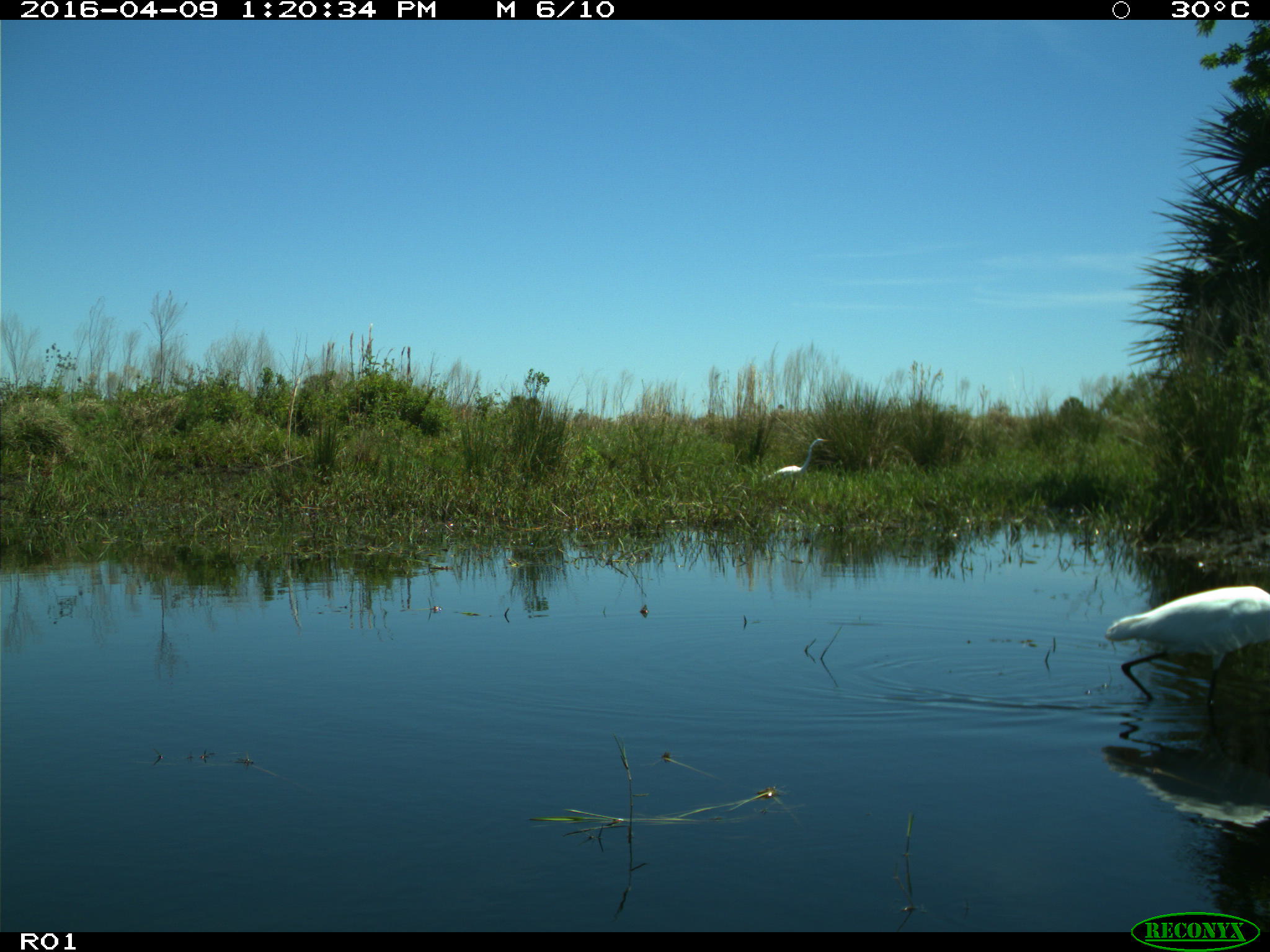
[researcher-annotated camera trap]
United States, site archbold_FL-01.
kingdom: Animalia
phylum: Chordata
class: Aves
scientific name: Aves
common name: birds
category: unidentified bird